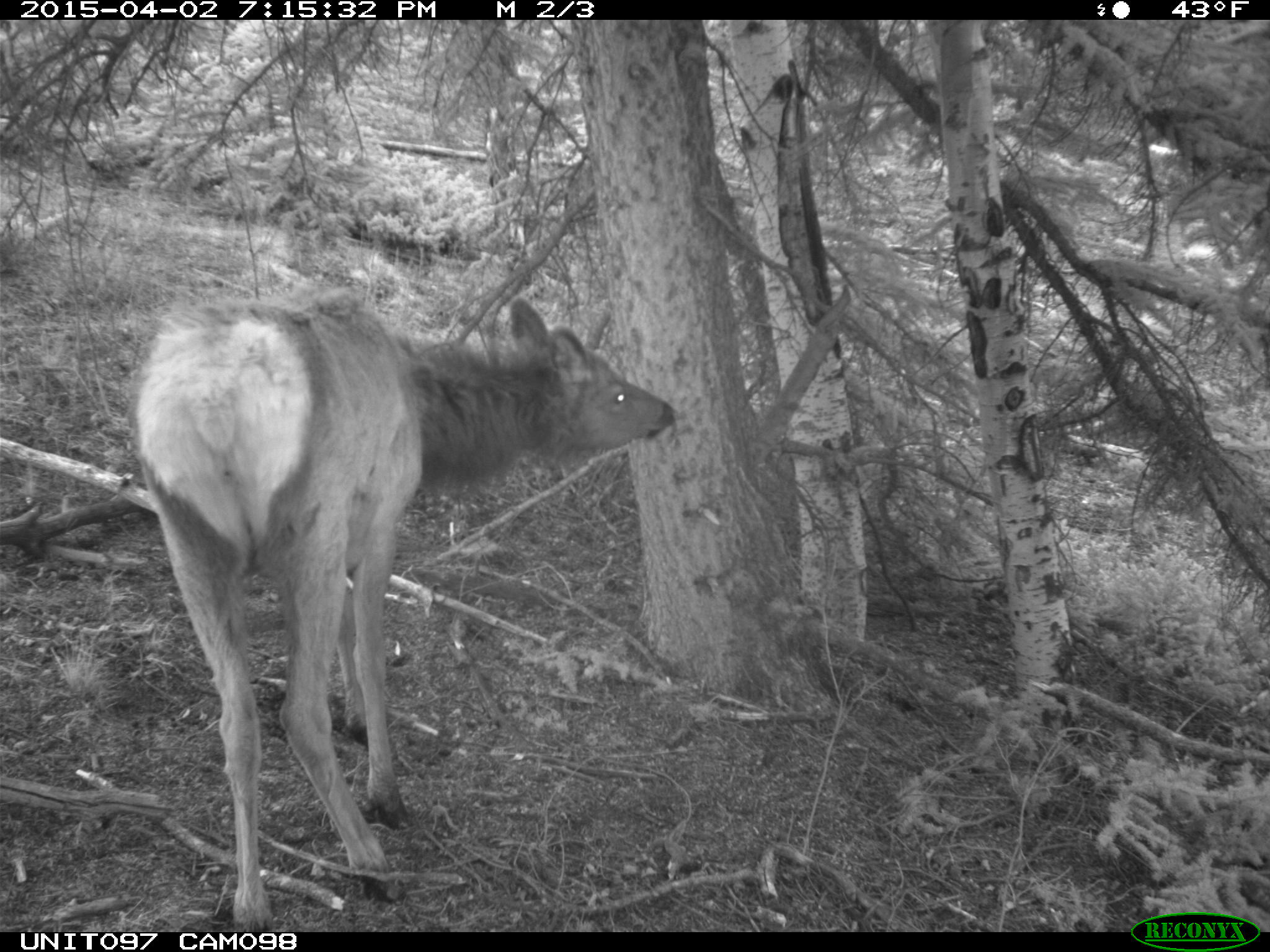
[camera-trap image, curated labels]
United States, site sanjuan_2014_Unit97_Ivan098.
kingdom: Animalia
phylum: Chordata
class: Mammalia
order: Artiodactyla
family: Cervidae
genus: Cervus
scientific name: Cervus elaphus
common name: red deer